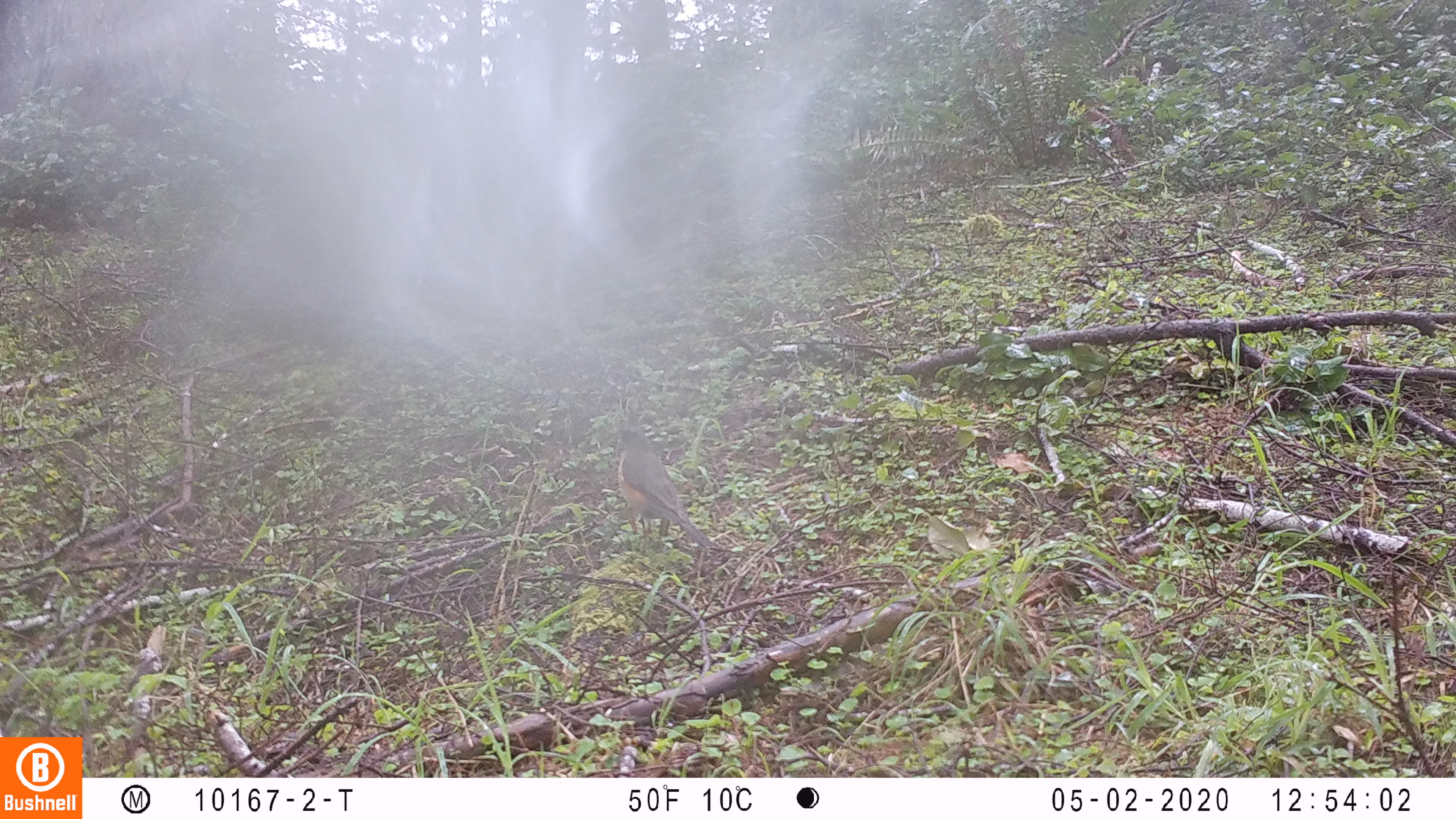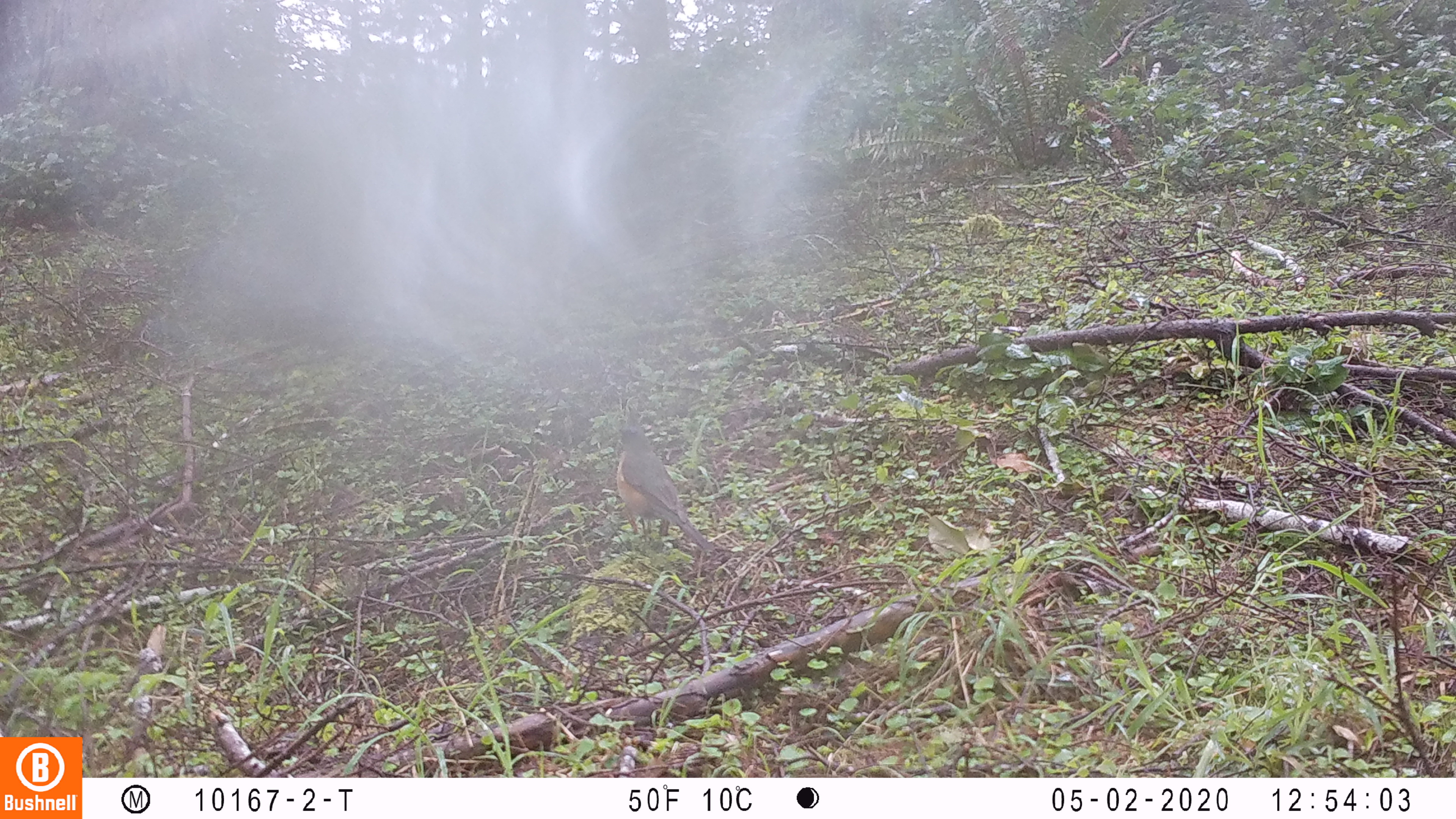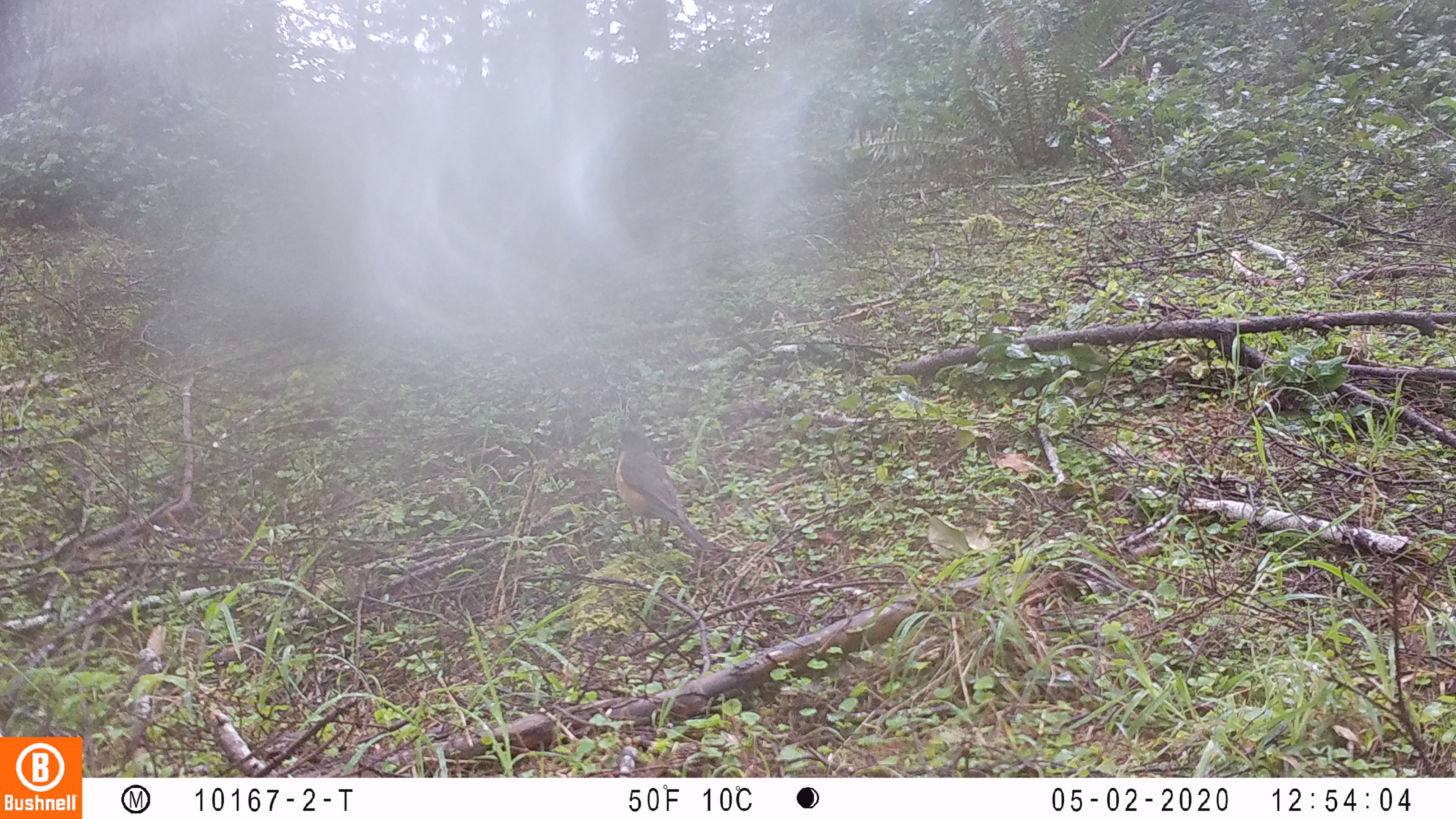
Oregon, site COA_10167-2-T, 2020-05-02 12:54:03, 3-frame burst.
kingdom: Animalia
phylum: Chordata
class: Aves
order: Passeriformes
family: Turdidae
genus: Turdus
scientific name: Turdus migratorius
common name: american robin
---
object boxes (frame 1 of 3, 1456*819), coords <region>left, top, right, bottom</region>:
american robin: <region>597, 417, 733, 575</region>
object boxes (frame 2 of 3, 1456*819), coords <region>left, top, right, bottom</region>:
american robin: <region>603, 411, 728, 580</region>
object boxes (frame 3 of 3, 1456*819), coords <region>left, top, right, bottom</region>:
american robin: <region>599, 413, 741, 580</region>